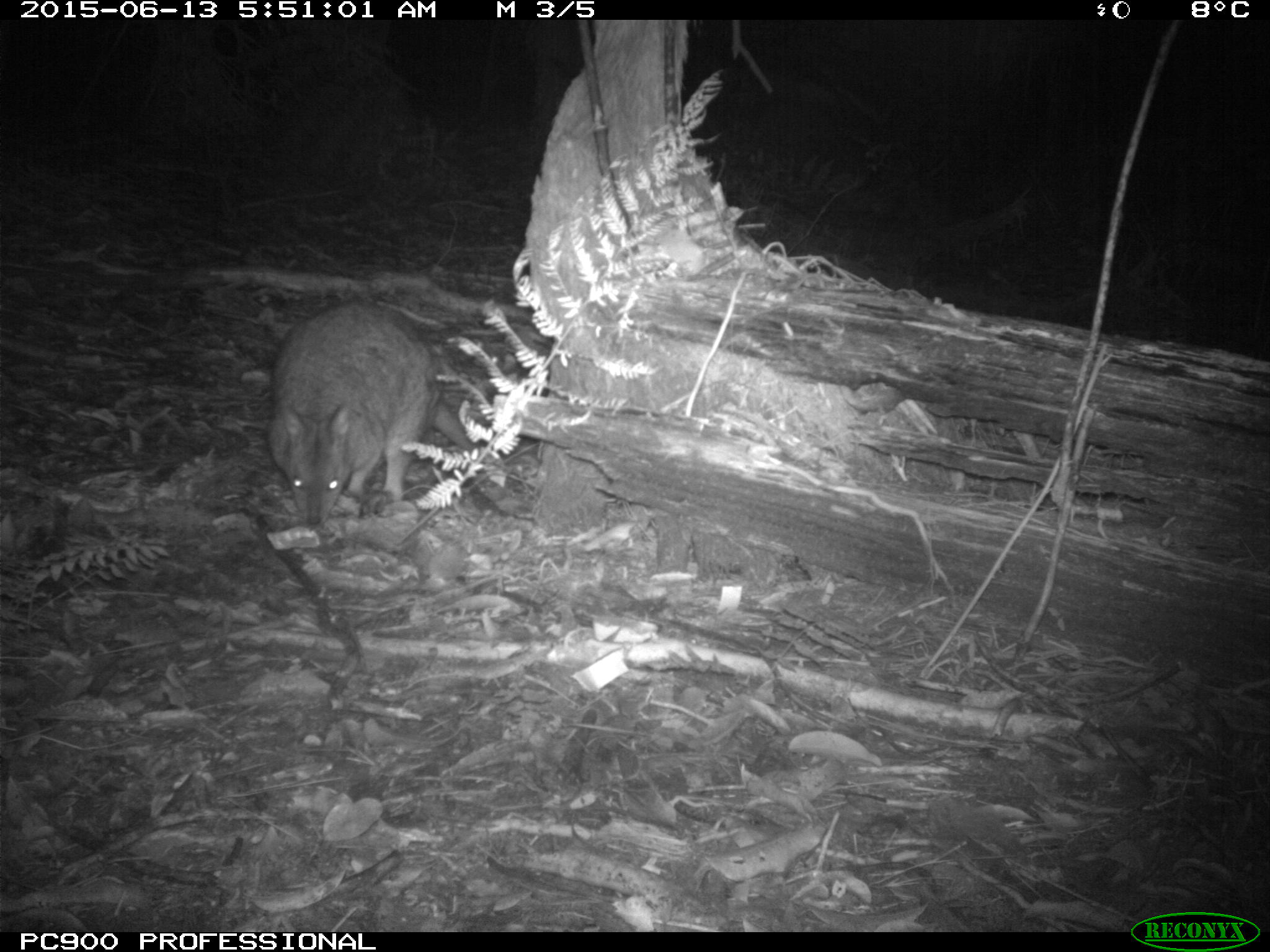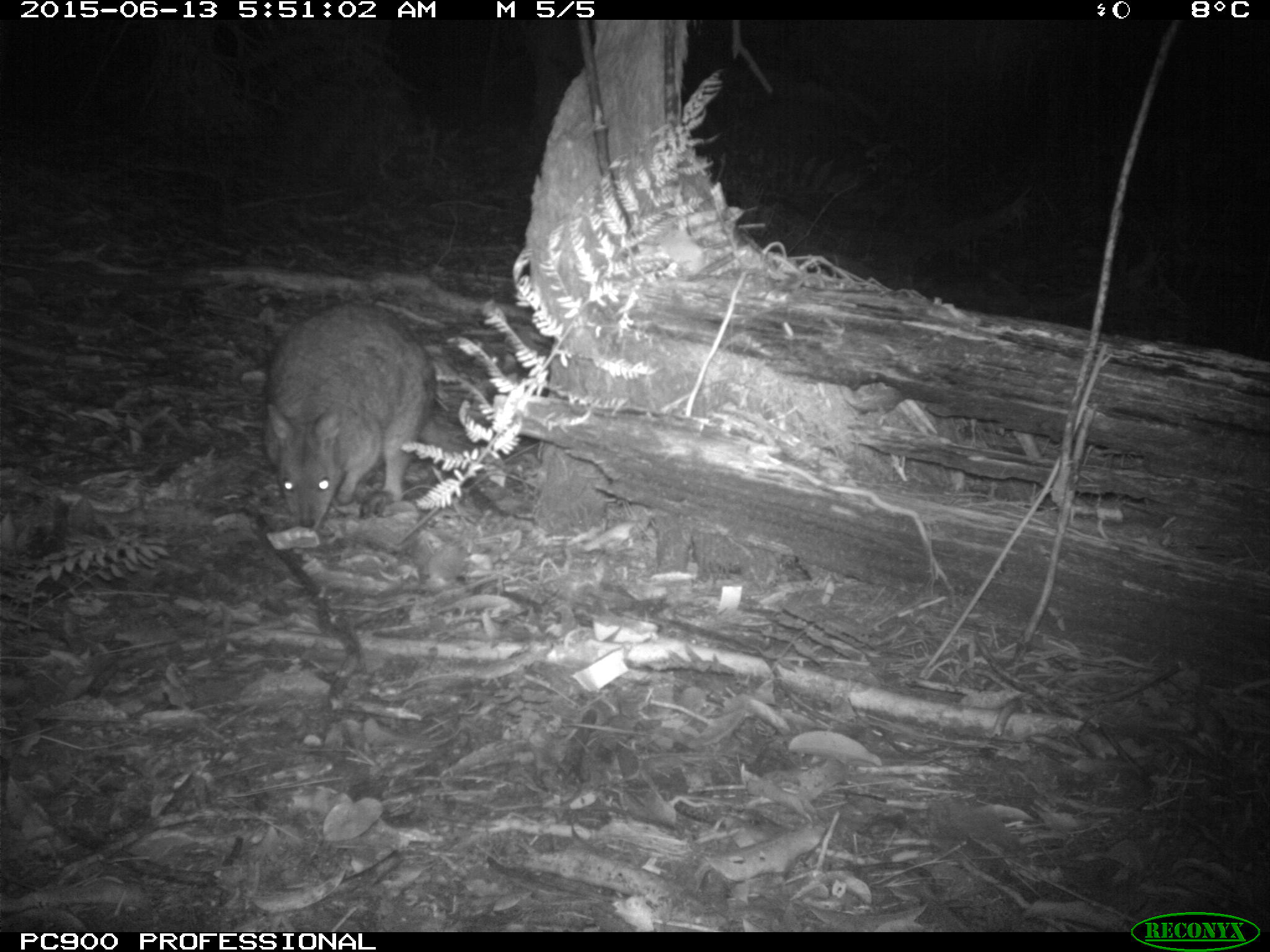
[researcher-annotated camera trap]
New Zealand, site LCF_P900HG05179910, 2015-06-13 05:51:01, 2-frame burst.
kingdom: Animalia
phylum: Chordata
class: Mammalia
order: Diprotodontia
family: Macropodidae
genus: Notamacropus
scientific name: Notamacropus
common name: wallaby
Wallaby (Notamacropus).